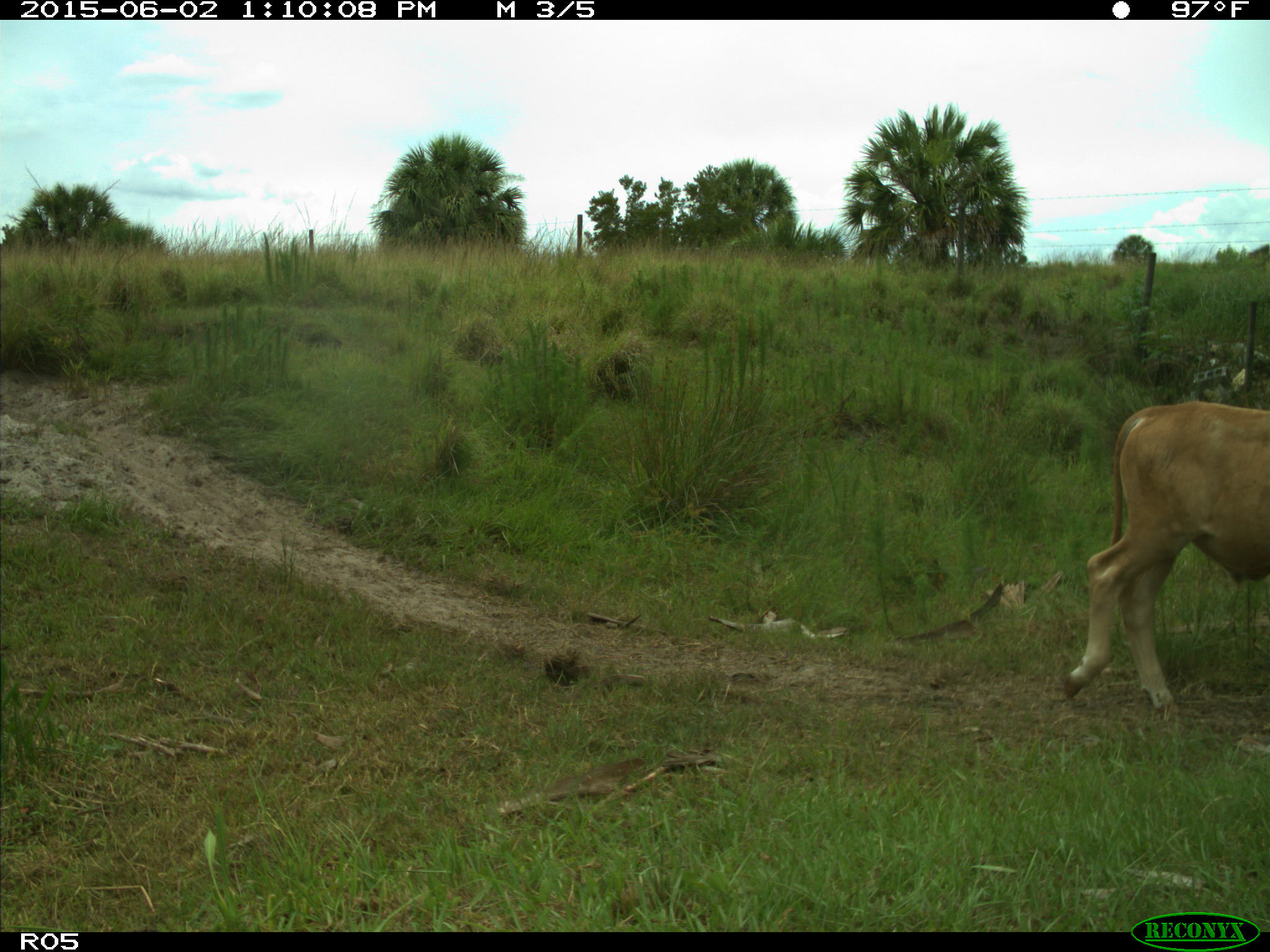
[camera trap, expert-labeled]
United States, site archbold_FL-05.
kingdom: Animalia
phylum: Chordata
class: Mammalia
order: Artiodactyla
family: Bovidae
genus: Bos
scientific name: Bos taurus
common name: domestic cow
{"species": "Bos taurus (domestic cow)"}